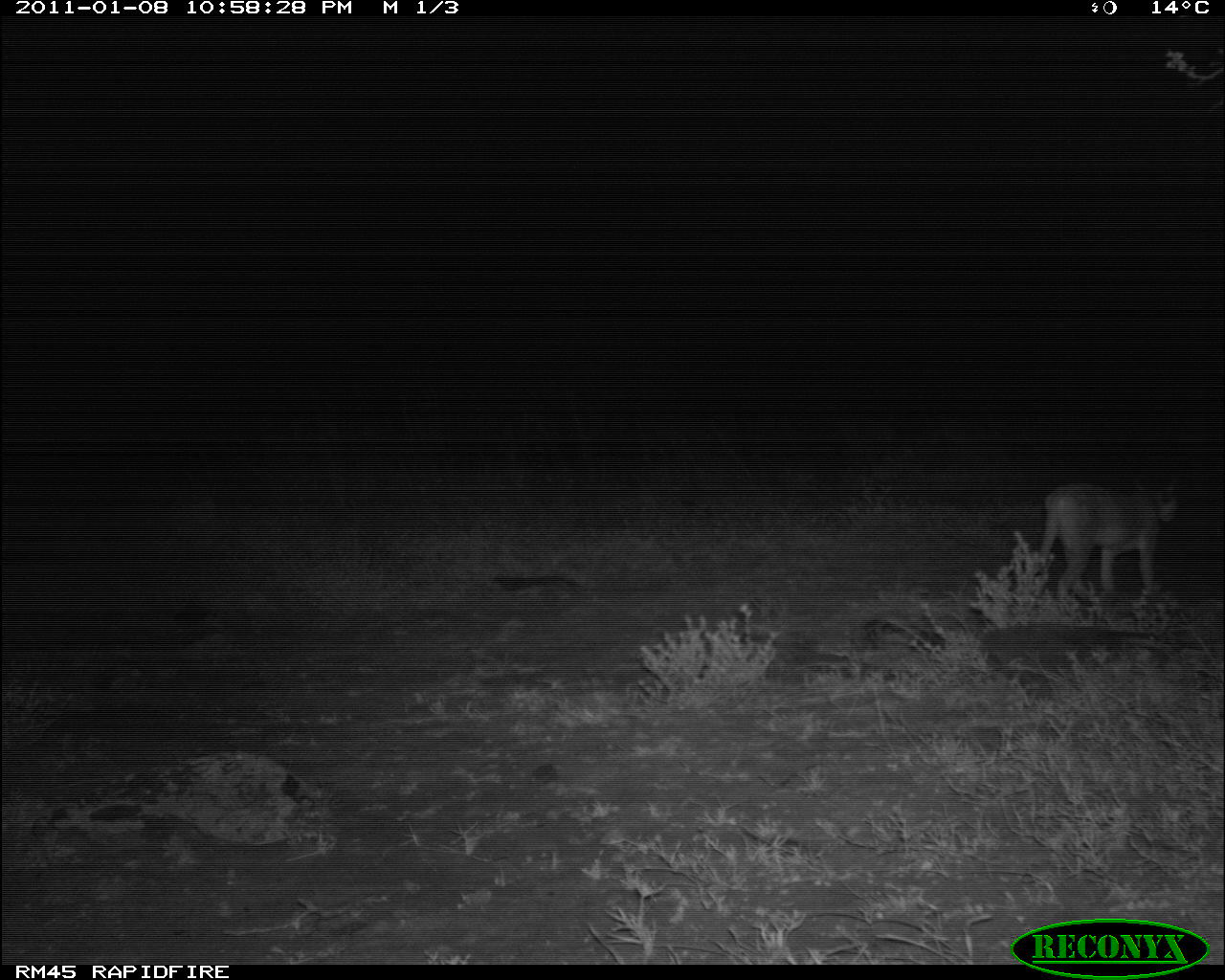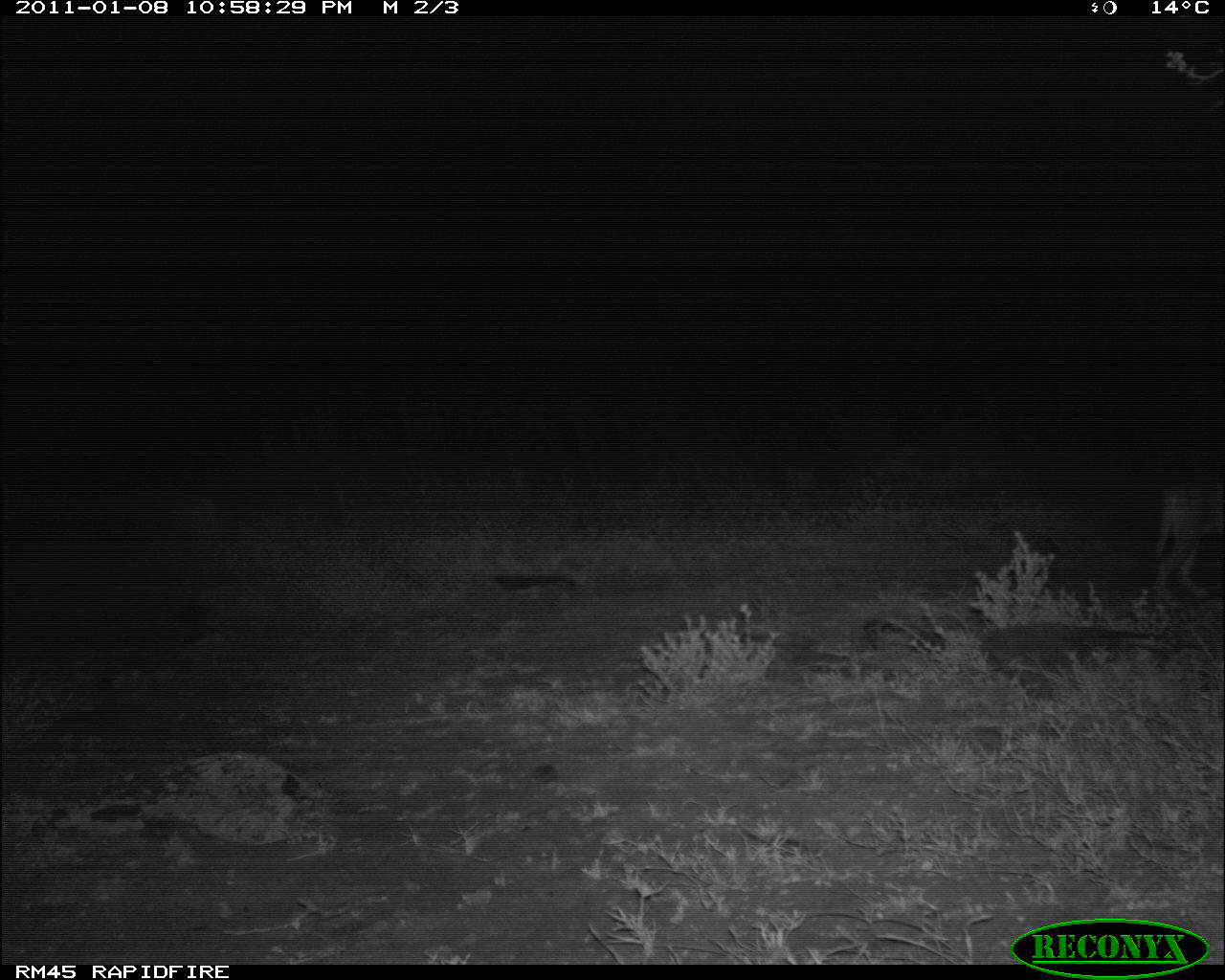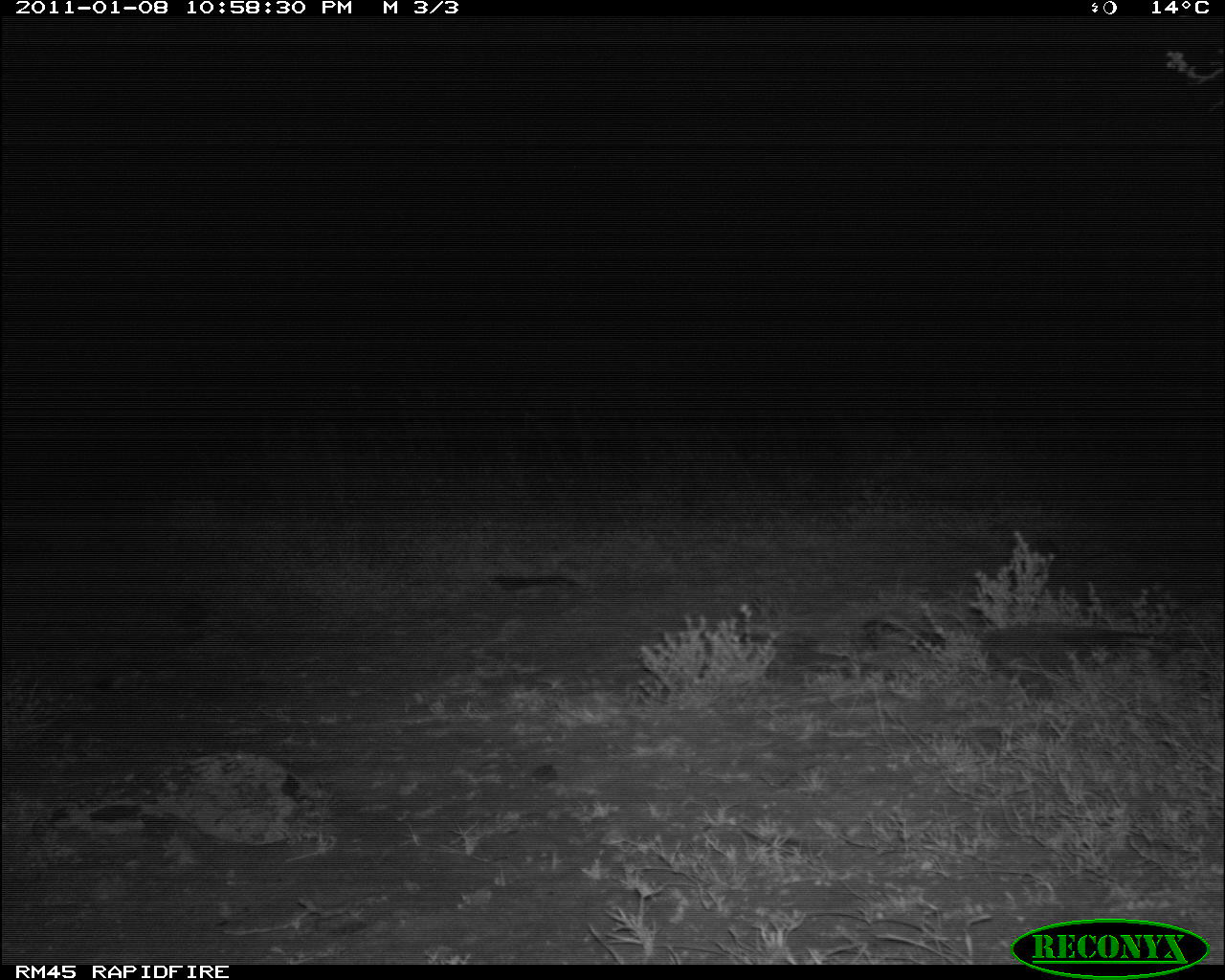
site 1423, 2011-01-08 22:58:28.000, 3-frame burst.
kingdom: Animalia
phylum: Chordata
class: Mammalia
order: Carnivora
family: Felidae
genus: Panthera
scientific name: Panthera leo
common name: lion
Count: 1.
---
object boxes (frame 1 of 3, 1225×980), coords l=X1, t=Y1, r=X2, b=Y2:
panthera leo: l=1040, t=476, r=1181, b=602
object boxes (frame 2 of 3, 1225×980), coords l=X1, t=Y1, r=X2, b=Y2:
panthera leo: l=1152, t=476, r=1225, b=606